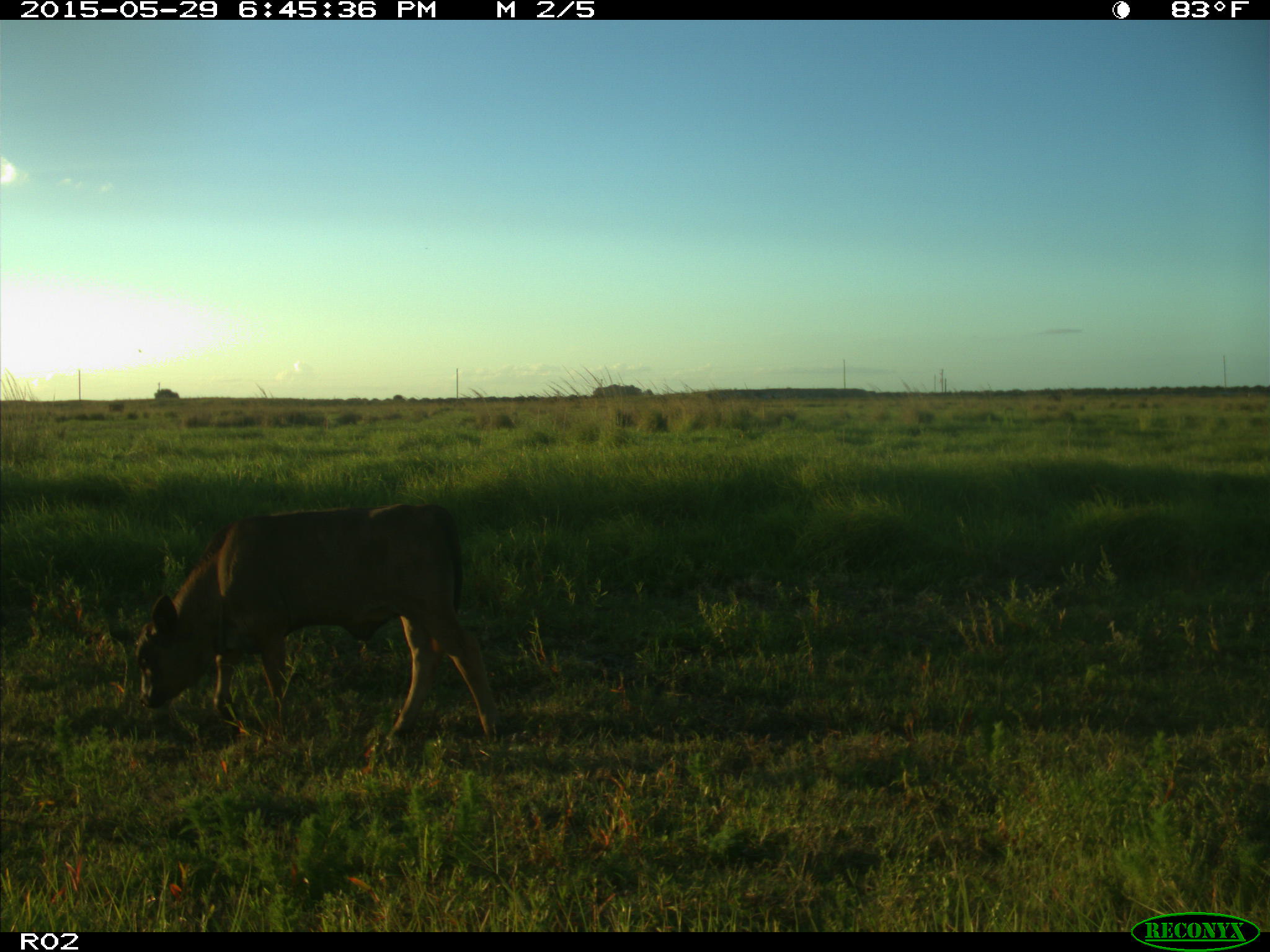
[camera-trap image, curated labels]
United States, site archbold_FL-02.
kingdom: Animalia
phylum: Chordata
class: Mammalia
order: Artiodactyla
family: Bovidae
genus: Bos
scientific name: Bos taurus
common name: domestic cow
Bos taurus (domestic cow).